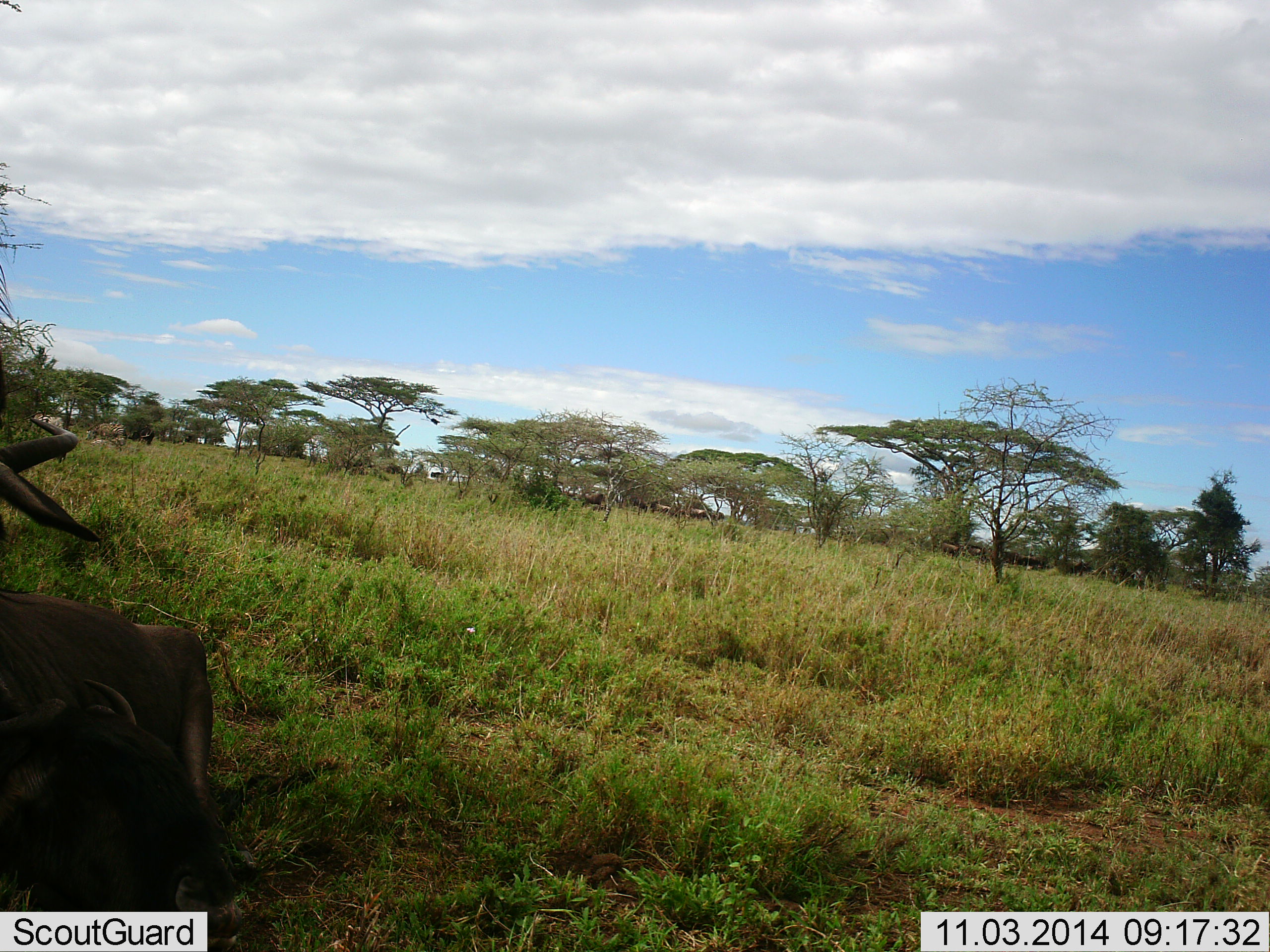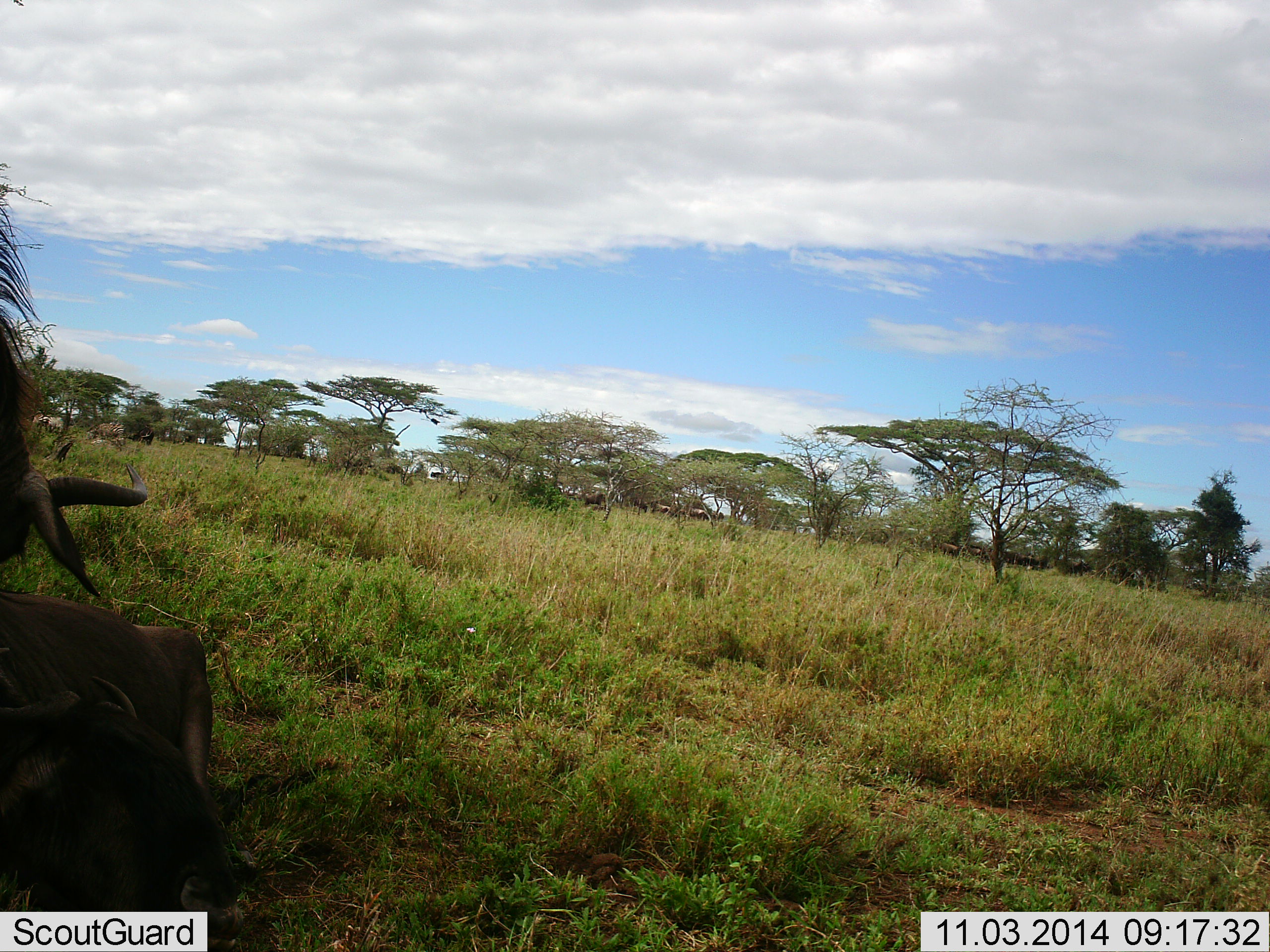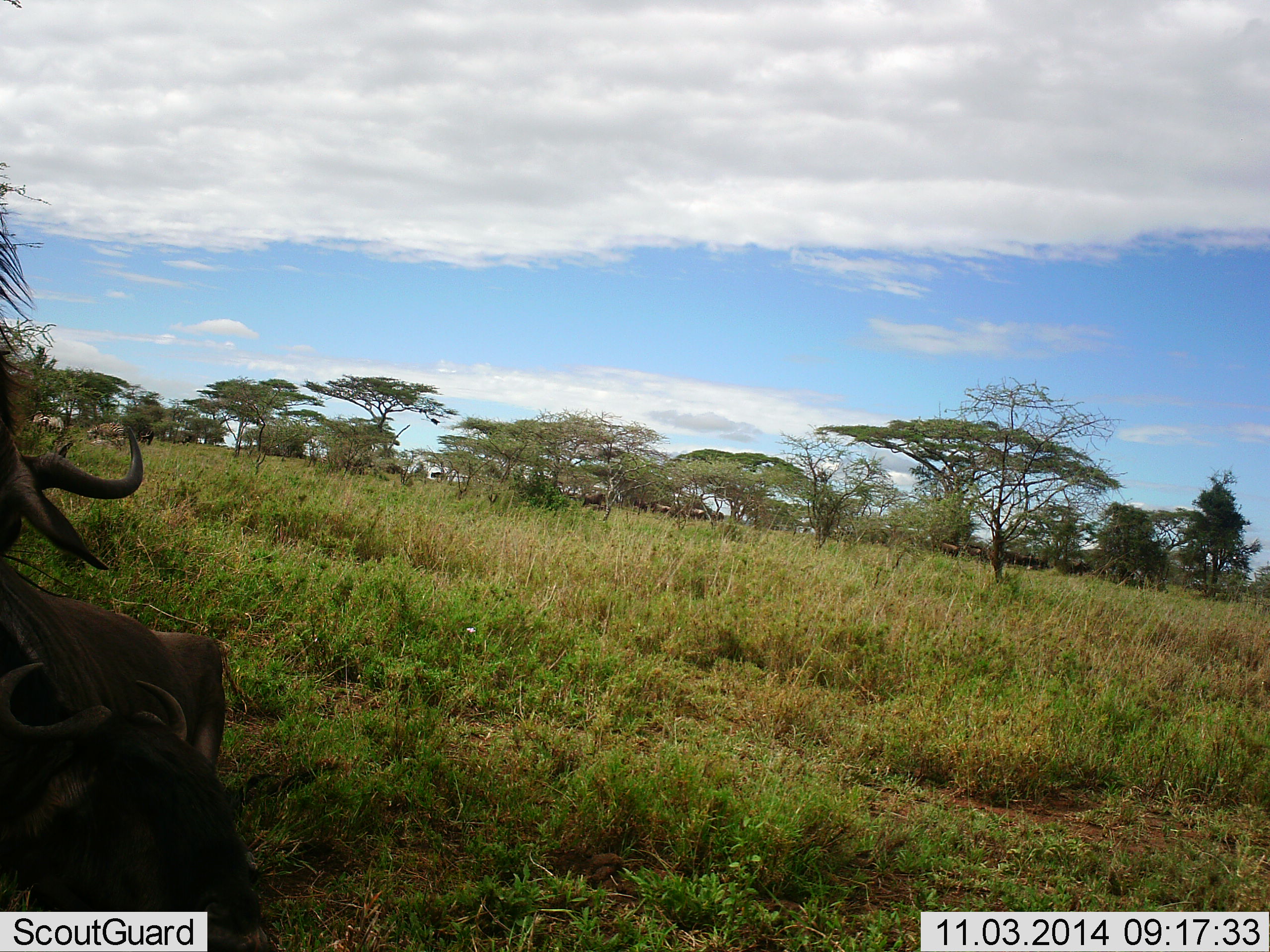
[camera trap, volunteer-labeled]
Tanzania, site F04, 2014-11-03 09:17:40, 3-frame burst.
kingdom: Animalia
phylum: Chordata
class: Mammalia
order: Artiodactyla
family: Bovidae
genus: Connochaetes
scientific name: Connochaetes taurinus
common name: blue wildebeest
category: wildebeest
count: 2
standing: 30%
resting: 90%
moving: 0%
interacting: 10%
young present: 0%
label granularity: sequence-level